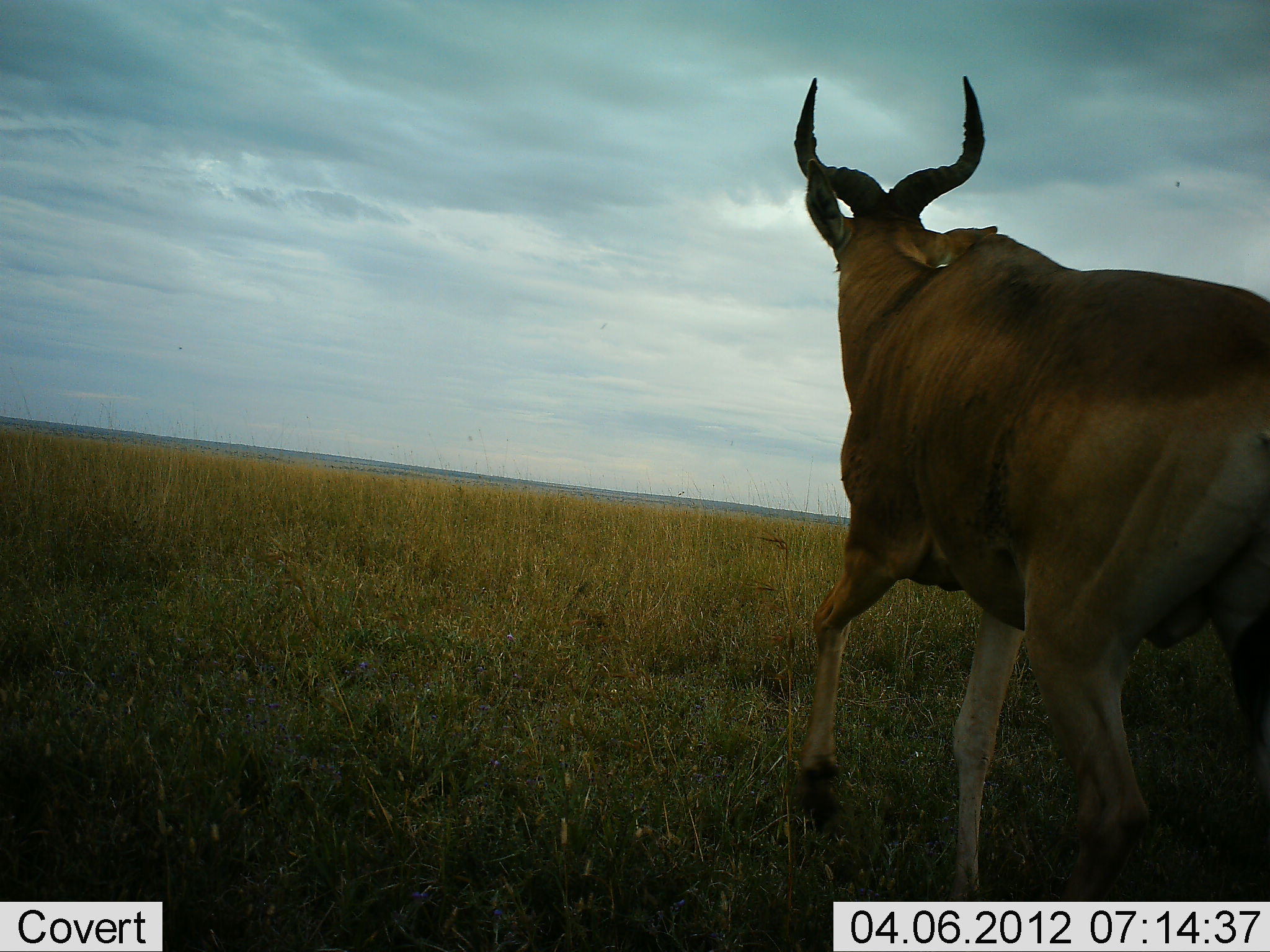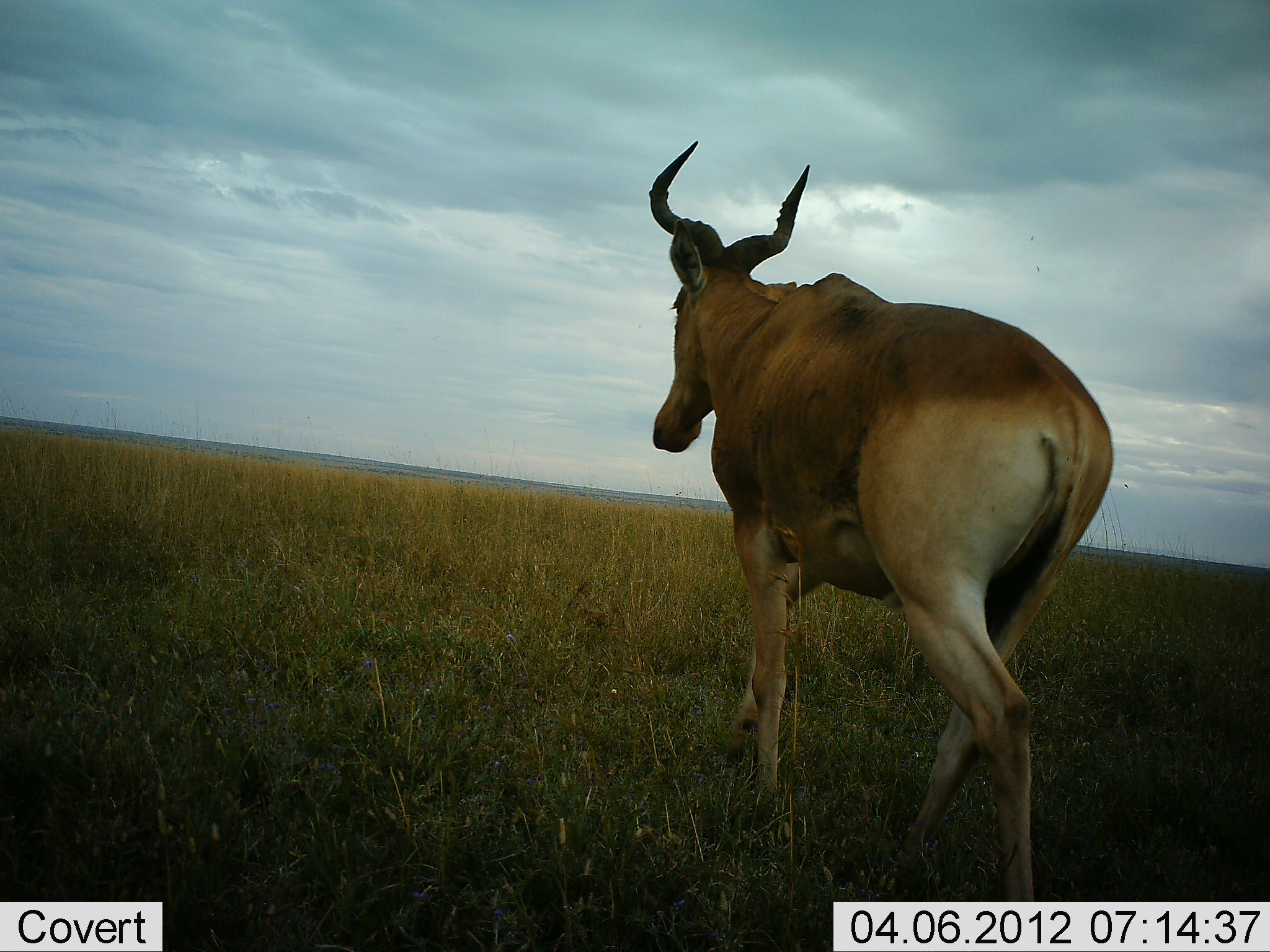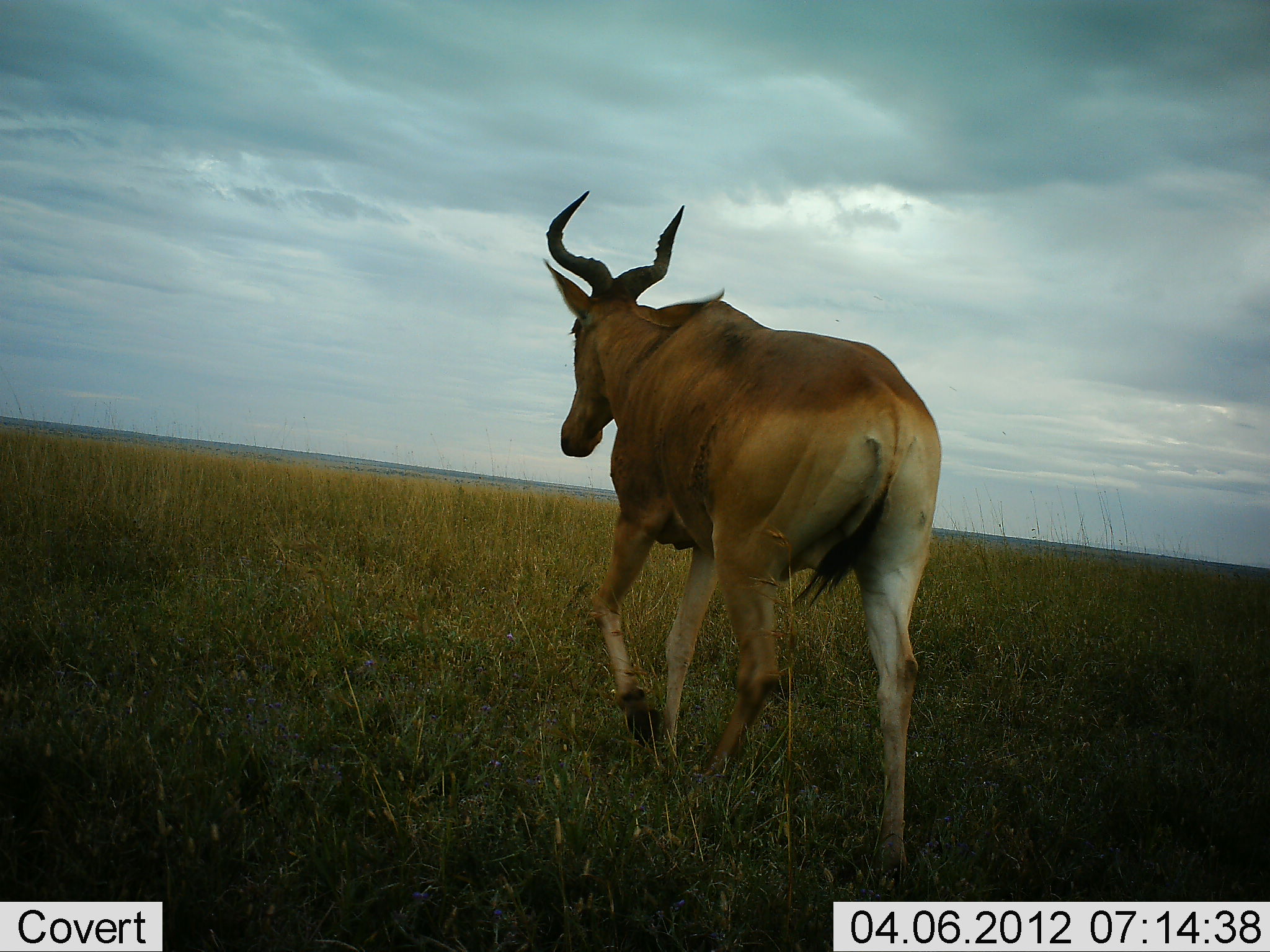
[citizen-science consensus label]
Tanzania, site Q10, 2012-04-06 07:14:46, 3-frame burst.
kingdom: Animalia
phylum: Chordata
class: Mammalia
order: Artiodactyla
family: Bovidae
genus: Alcelaphus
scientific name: Alcelaphus buselaphus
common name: hartebeest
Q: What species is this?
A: Hartebeest (Alcelaphus buselaphus).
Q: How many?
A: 1.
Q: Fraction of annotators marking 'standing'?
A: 4%.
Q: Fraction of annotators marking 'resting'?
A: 0%.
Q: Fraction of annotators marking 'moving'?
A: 100%.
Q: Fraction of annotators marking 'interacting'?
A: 0%.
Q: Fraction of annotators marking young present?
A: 0%.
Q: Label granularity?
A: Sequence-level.